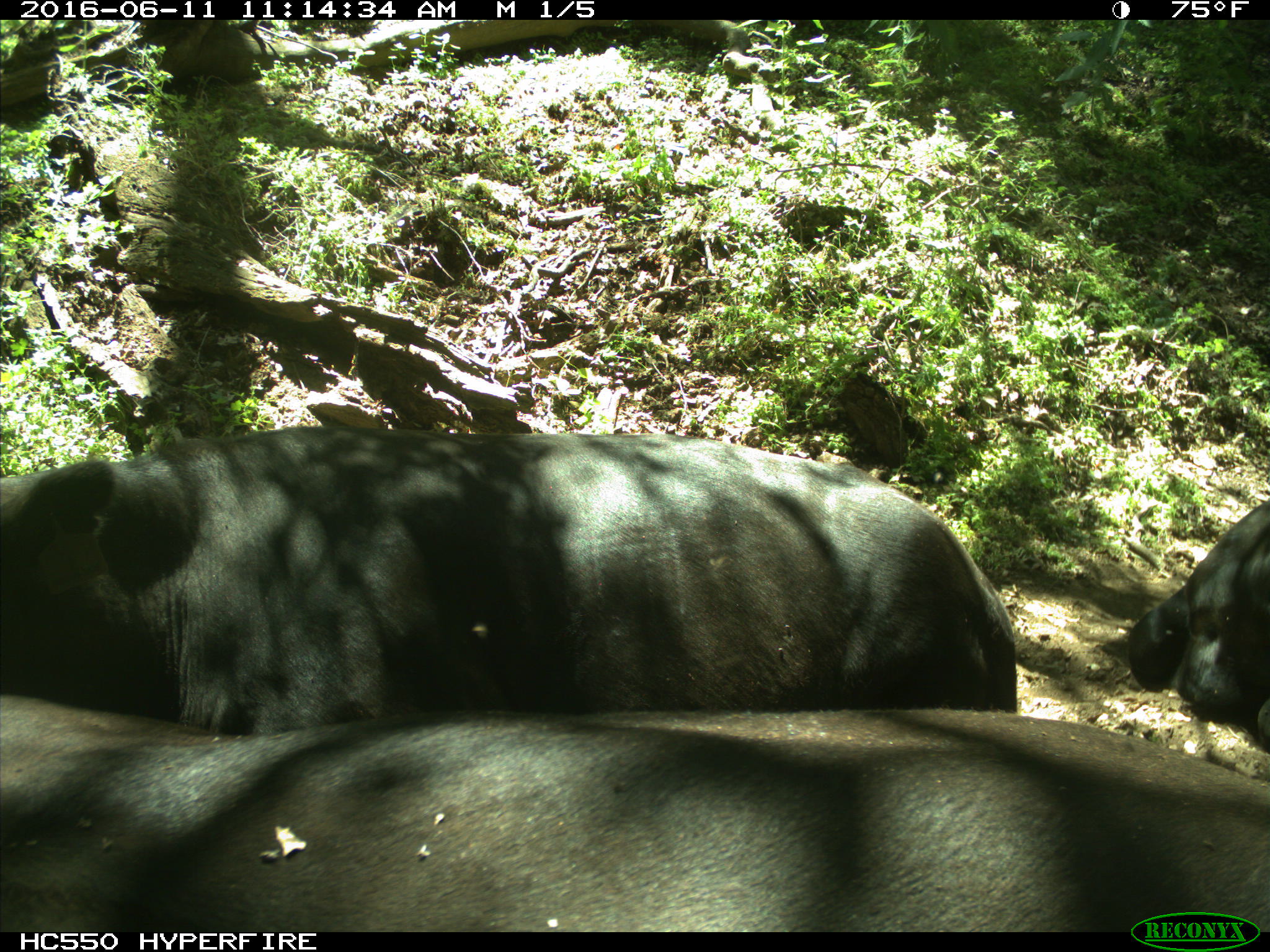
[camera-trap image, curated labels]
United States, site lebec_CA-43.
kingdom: Animalia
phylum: Chordata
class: Mammalia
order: Artiodactyla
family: Bovidae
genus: Bos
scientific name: Bos taurus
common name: domestic cow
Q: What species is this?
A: Bos taurus (domestic cow).